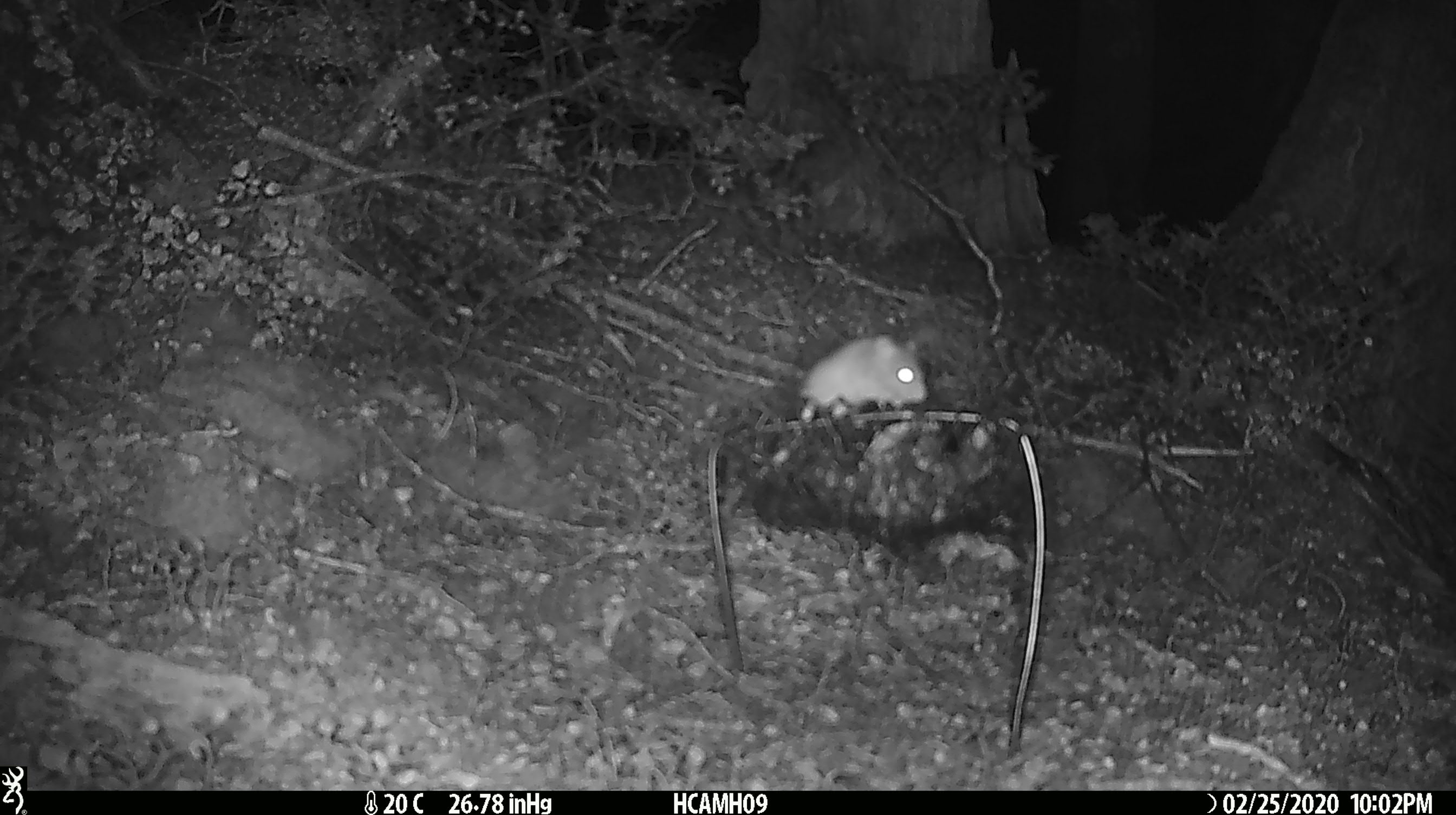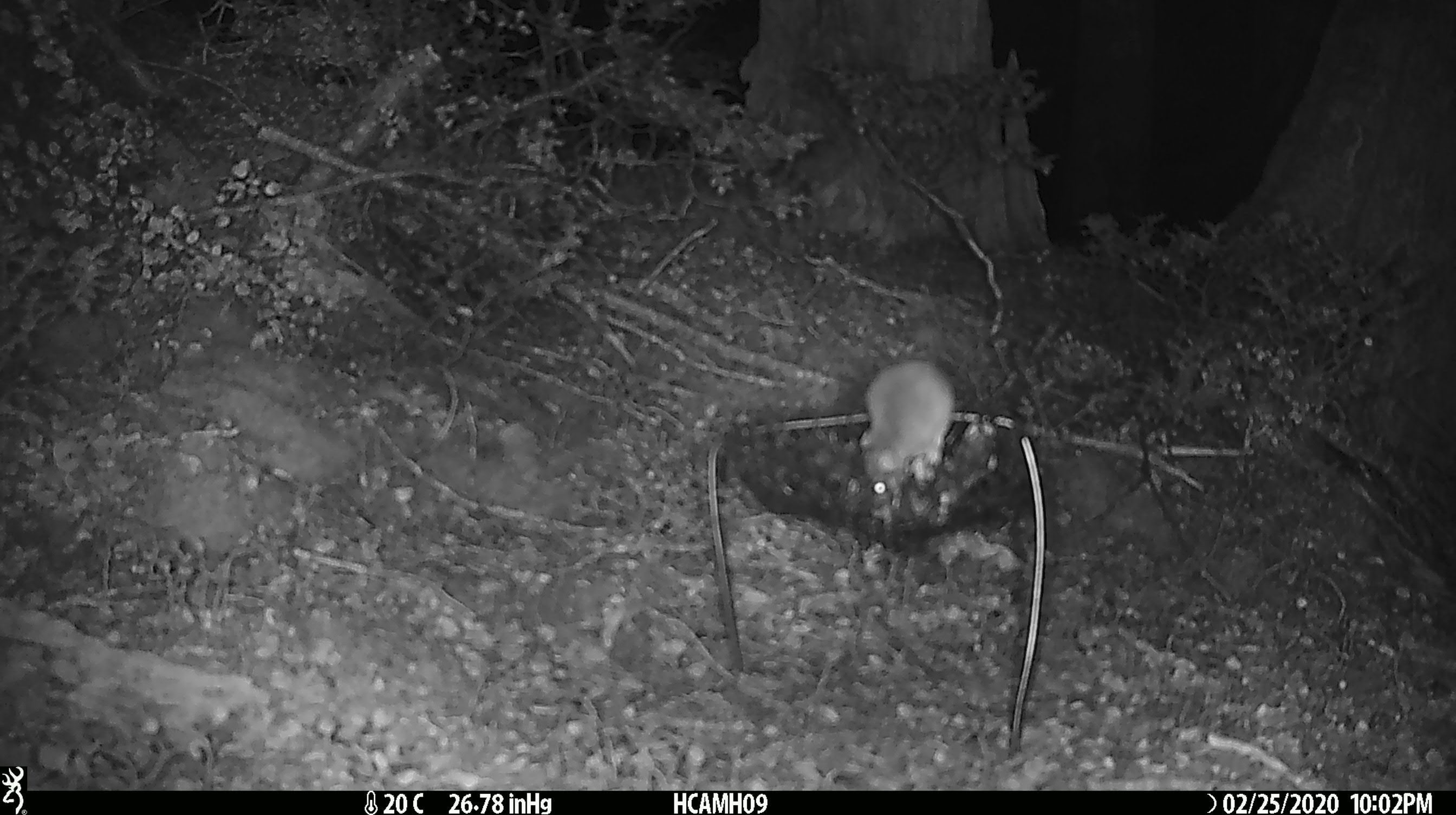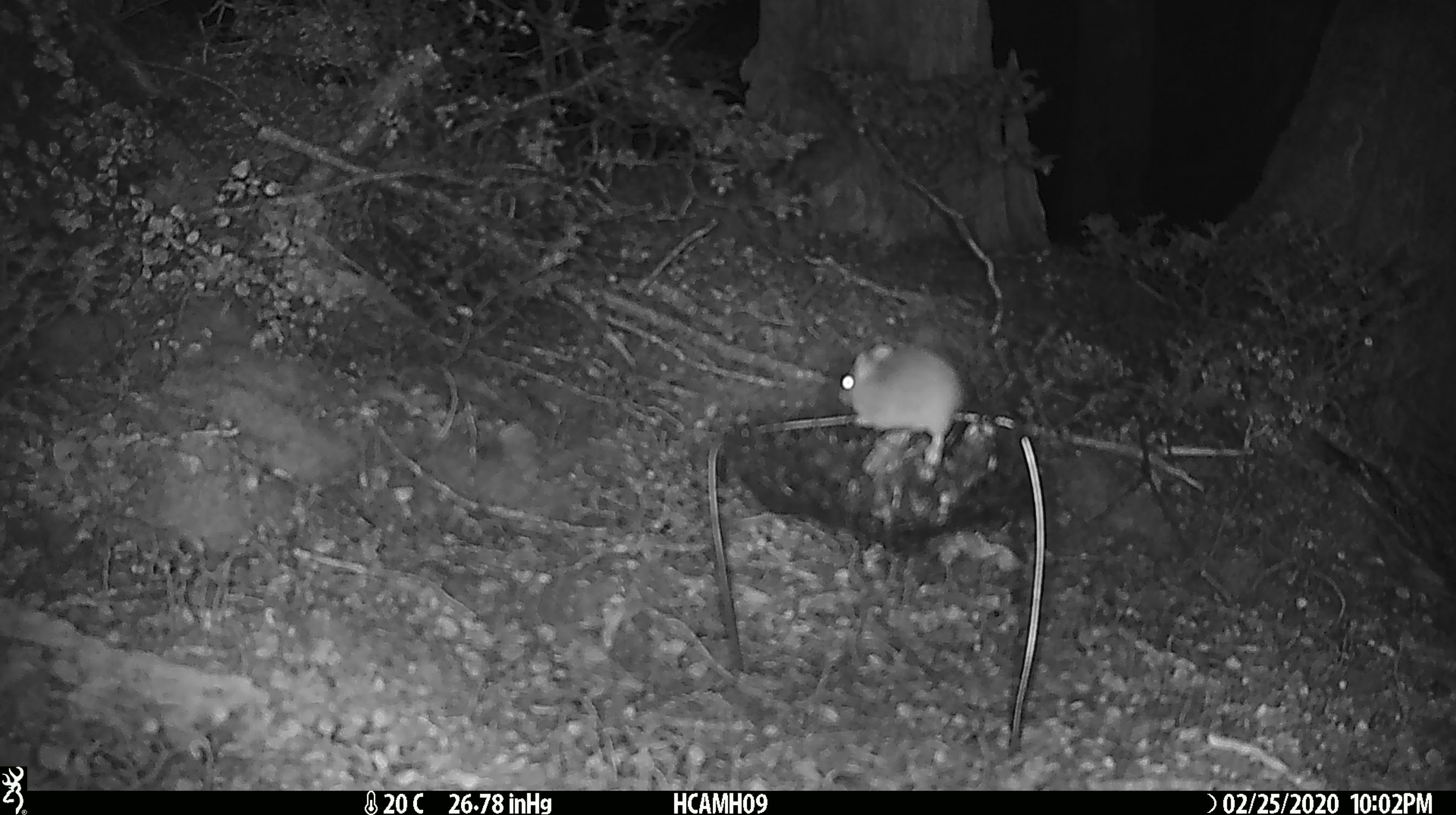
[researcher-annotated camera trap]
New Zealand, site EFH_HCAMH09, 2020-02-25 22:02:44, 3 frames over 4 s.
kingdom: Animalia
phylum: Chordata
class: Mammalia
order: Rodentia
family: Muridae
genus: Mus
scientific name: Mus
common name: mouse